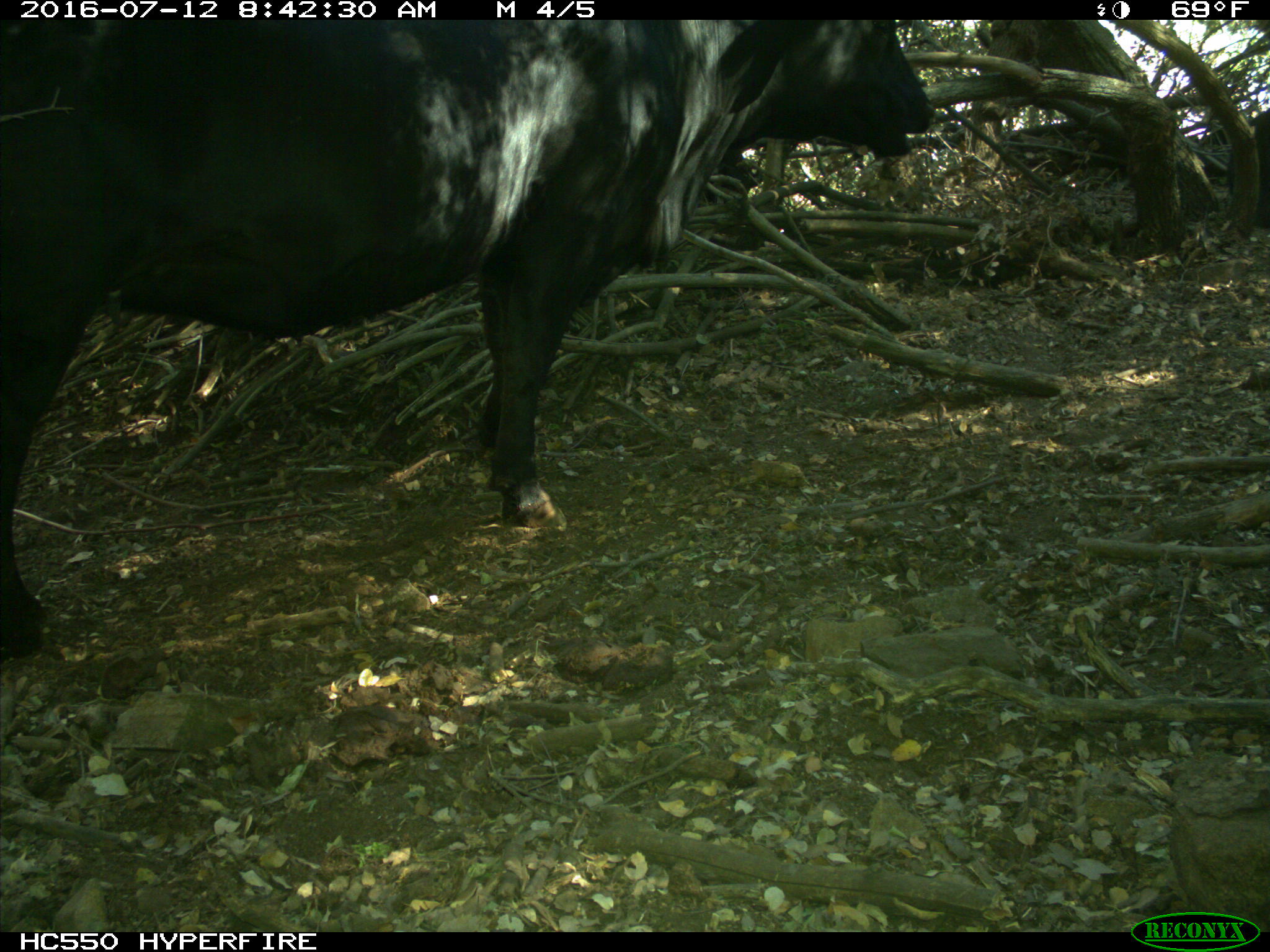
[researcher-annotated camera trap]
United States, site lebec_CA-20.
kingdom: Animalia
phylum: Chordata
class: Mammalia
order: Artiodactyla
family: Bovidae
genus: Bos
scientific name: Bos taurus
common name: domestic cow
Bos taurus (domestic cow).